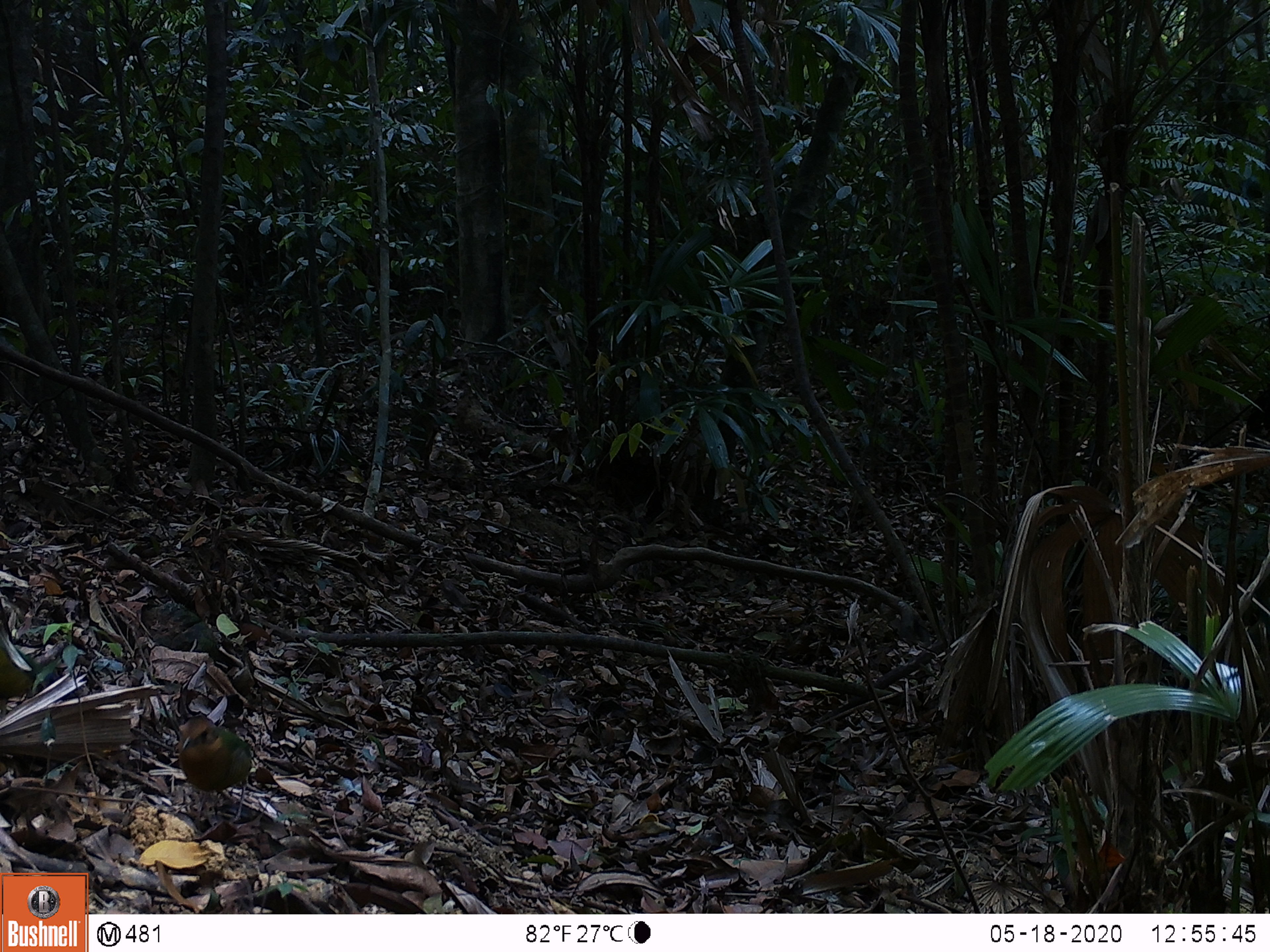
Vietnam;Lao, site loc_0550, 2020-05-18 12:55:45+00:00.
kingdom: Animalia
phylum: Chordata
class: Aves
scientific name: Aves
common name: bird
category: unidentified bird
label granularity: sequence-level